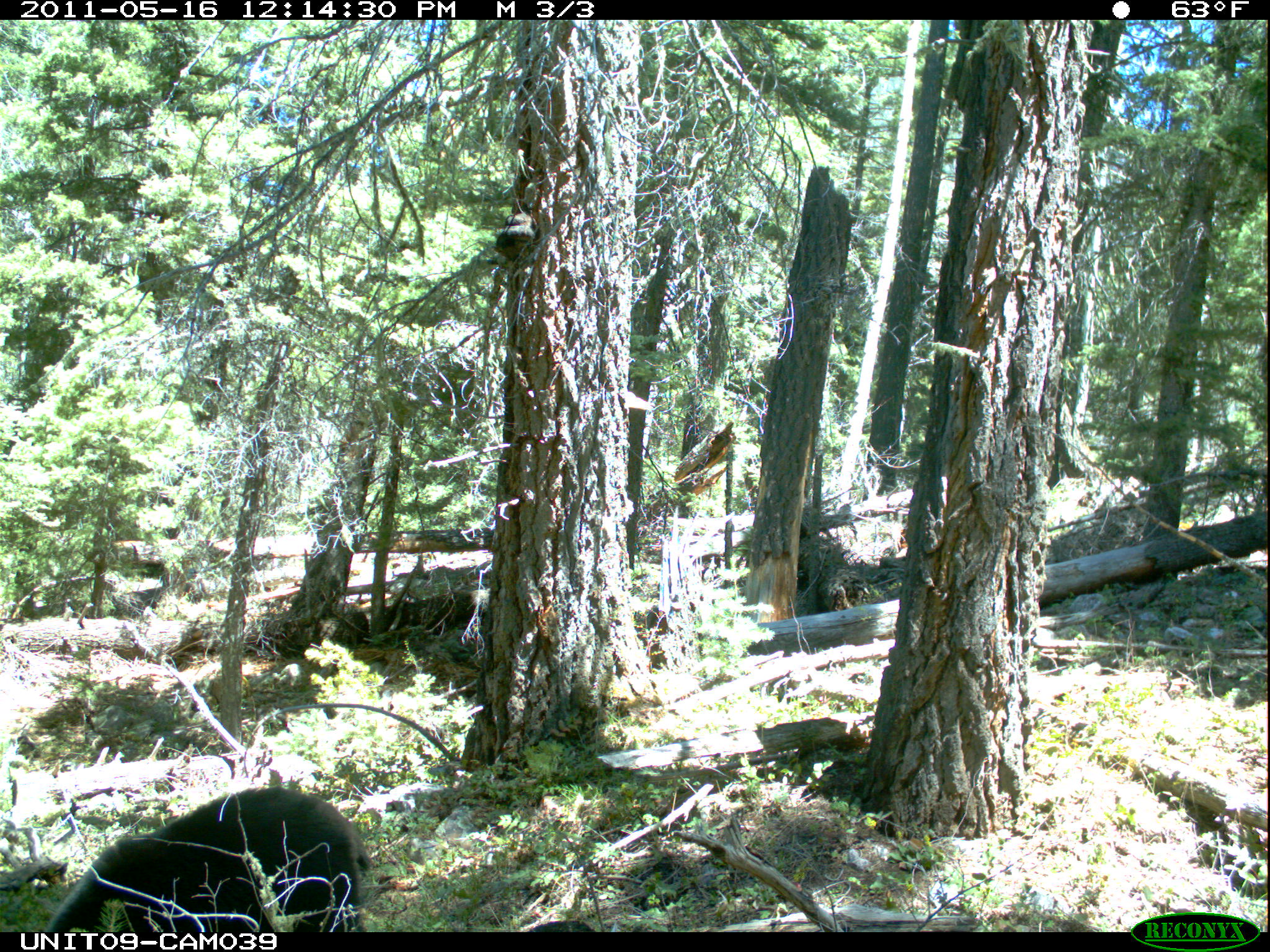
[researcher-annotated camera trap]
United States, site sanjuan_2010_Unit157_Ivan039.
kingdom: Animalia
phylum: Chordata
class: Mammalia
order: Carnivora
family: Ursidae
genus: Ursus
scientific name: Ursus americanus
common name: american black bear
Ursus americanus (american black bear).